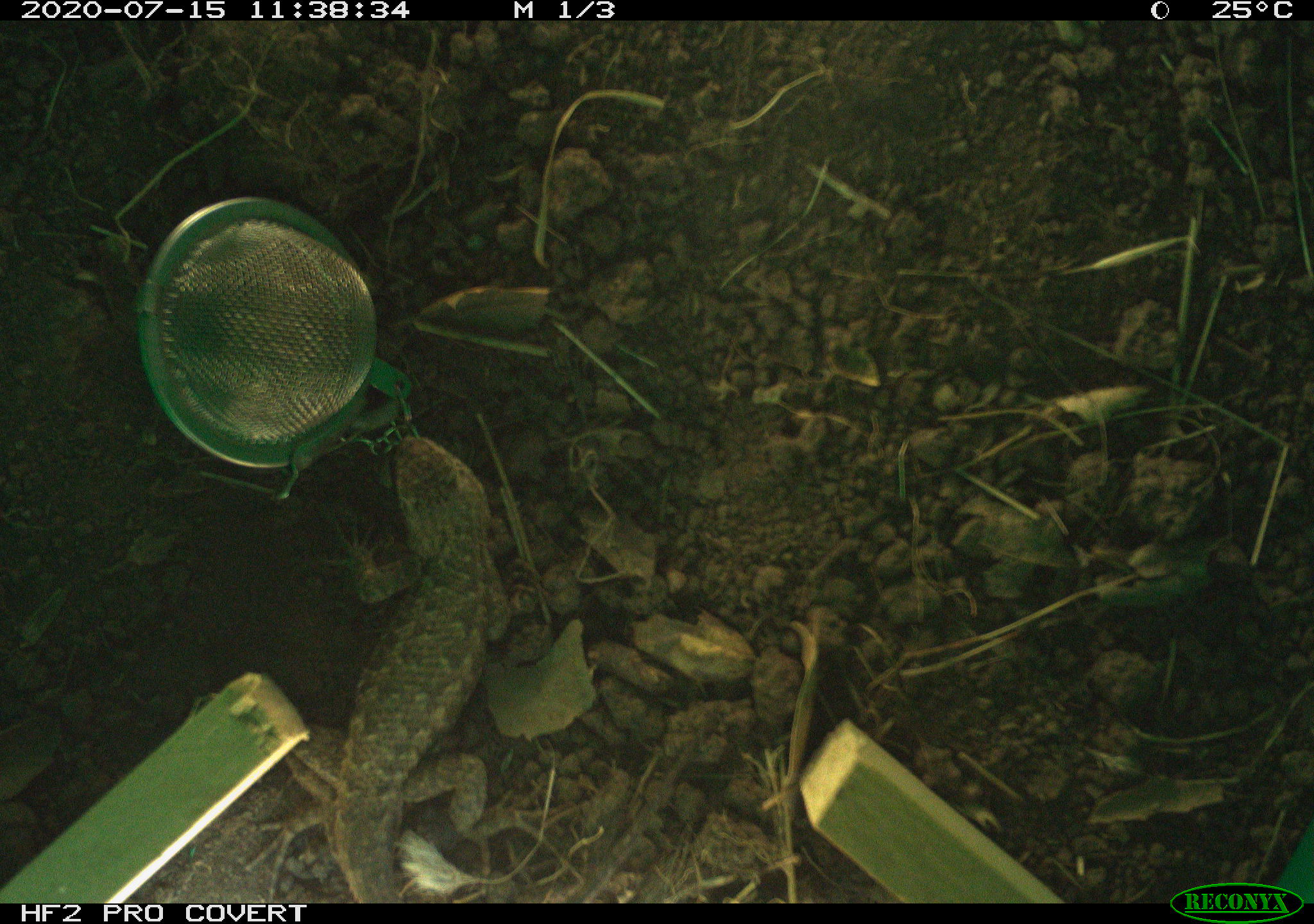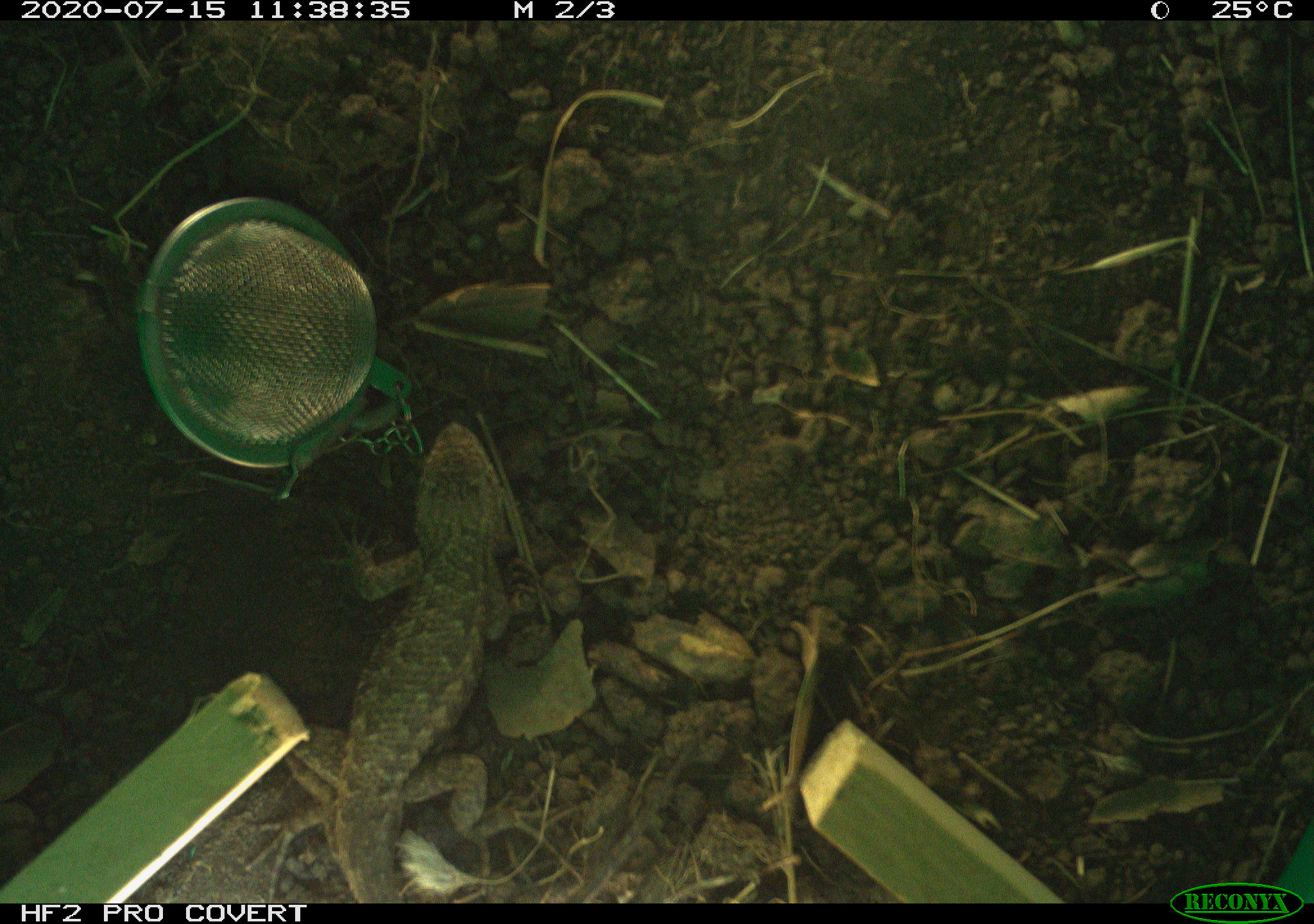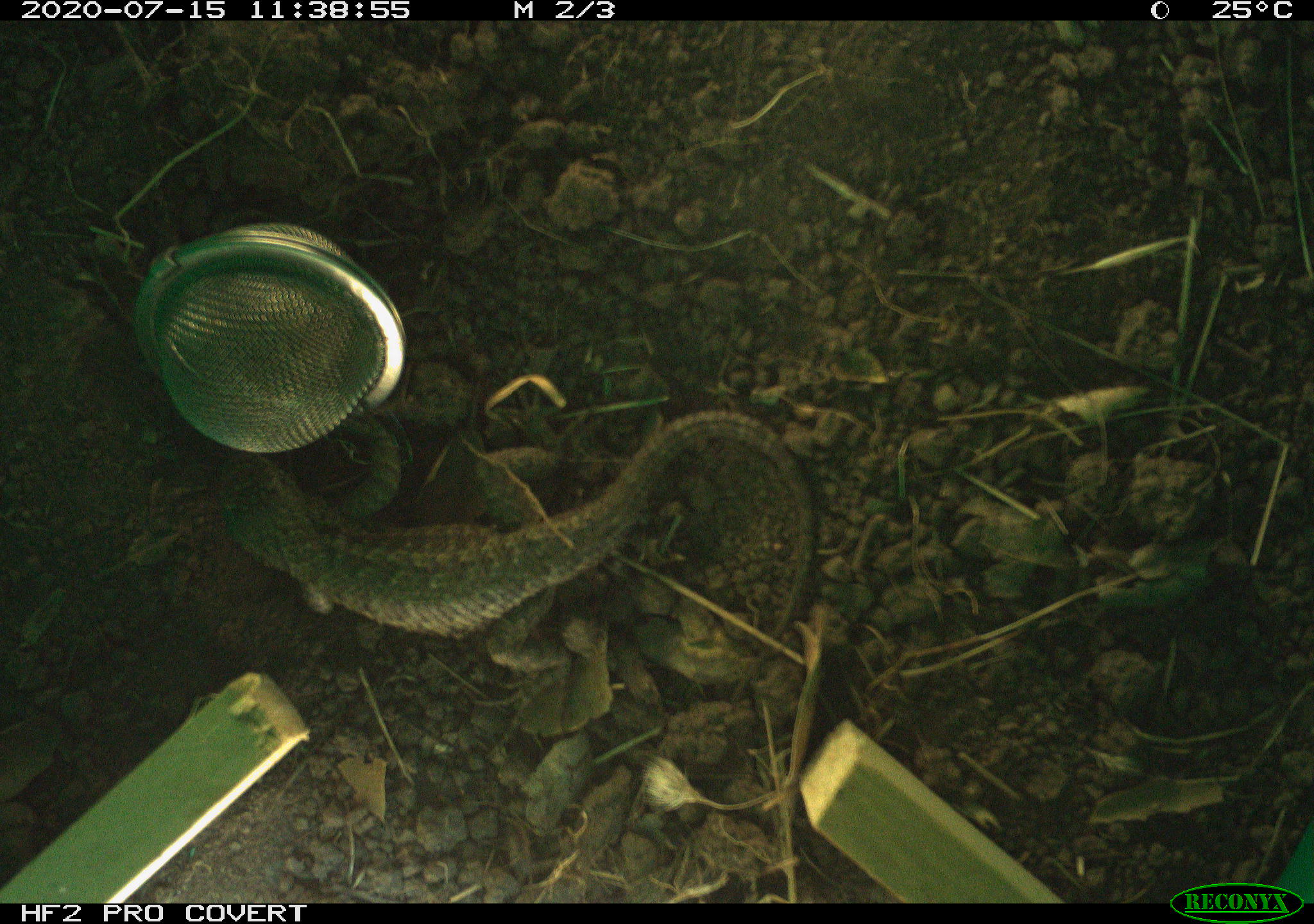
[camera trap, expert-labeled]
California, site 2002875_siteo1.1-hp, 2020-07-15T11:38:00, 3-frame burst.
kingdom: Animalia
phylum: Chordata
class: Reptilia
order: Squamata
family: Phrynosomatidae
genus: Sceloporus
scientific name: Sceloporus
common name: spiny lizards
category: sceloporus species